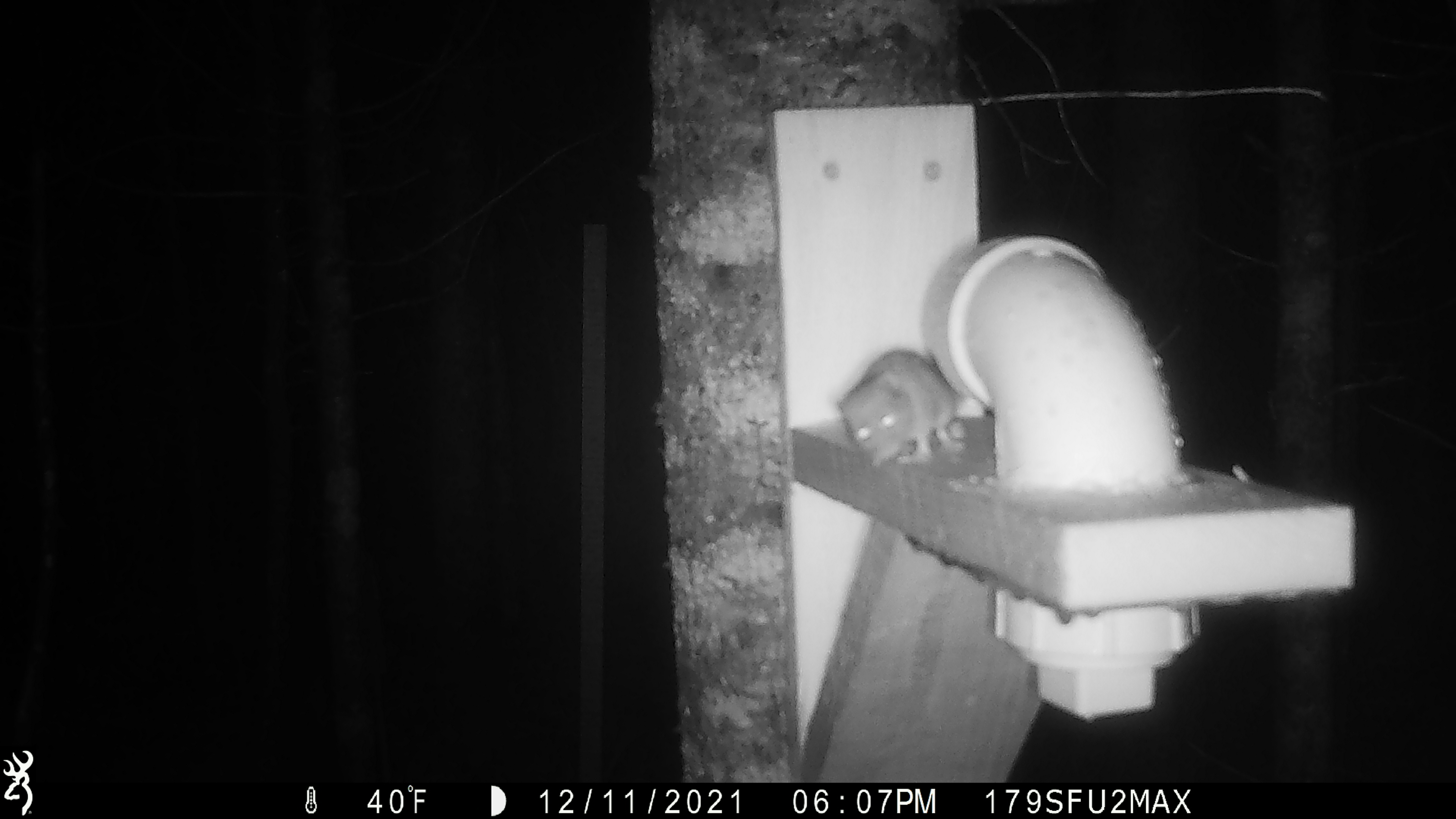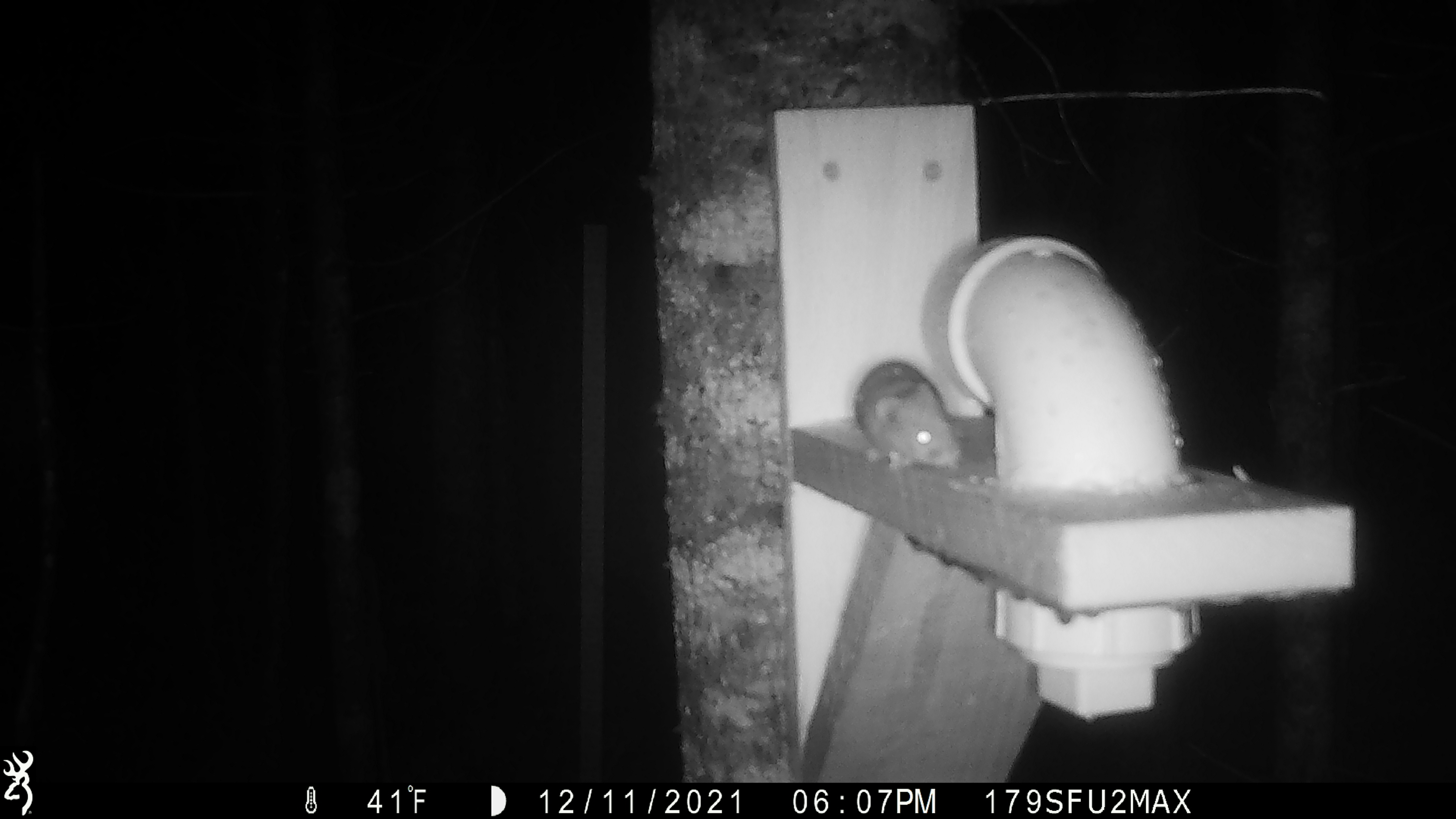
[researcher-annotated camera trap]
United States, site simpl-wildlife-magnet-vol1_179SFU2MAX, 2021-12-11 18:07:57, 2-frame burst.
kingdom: Animalia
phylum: Chordata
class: Mammalia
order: Rodentia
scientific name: Rodentia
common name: mouse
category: mouse sp.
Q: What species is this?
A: Mouse sp. (mouse) (Rodentia).